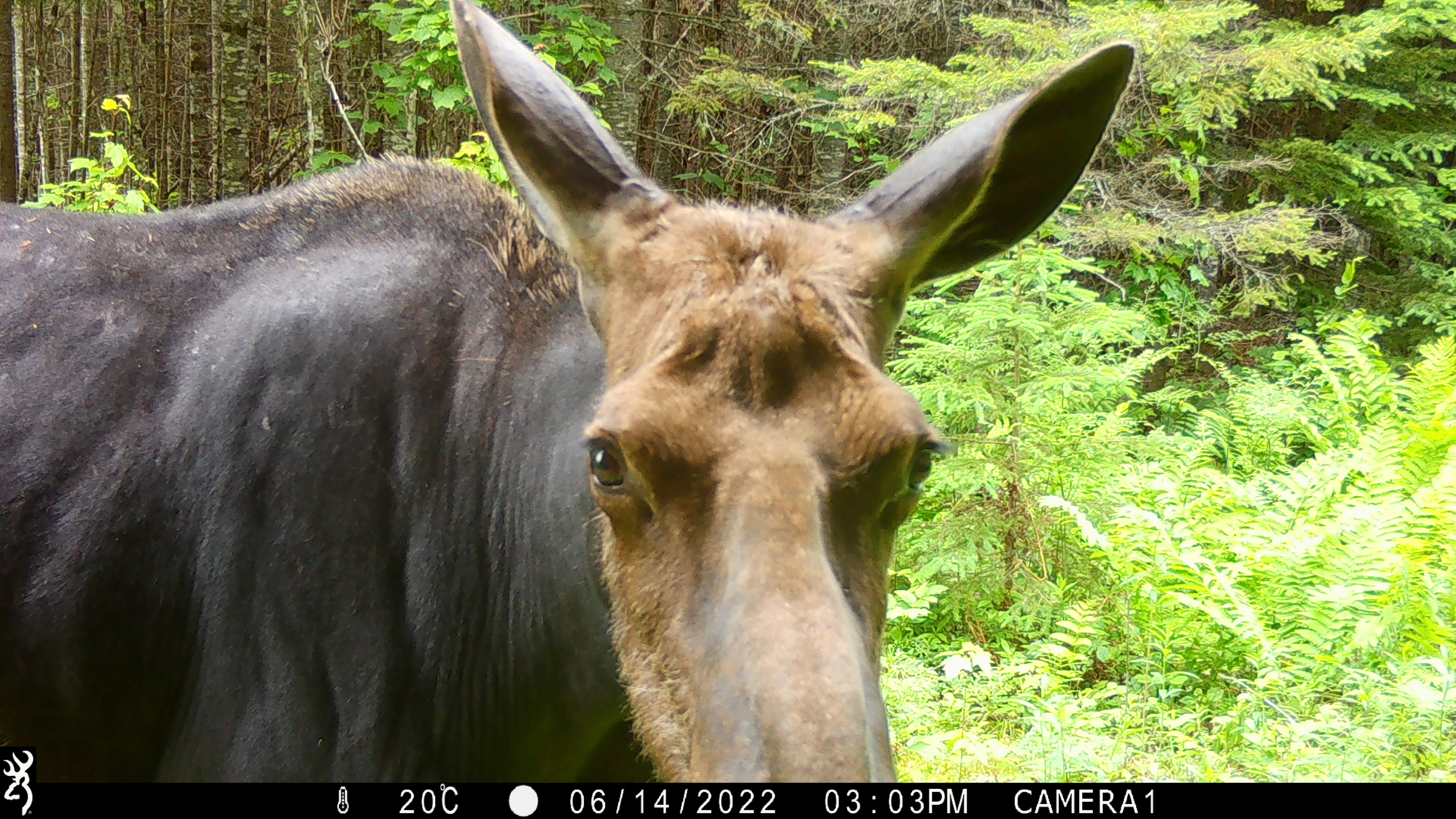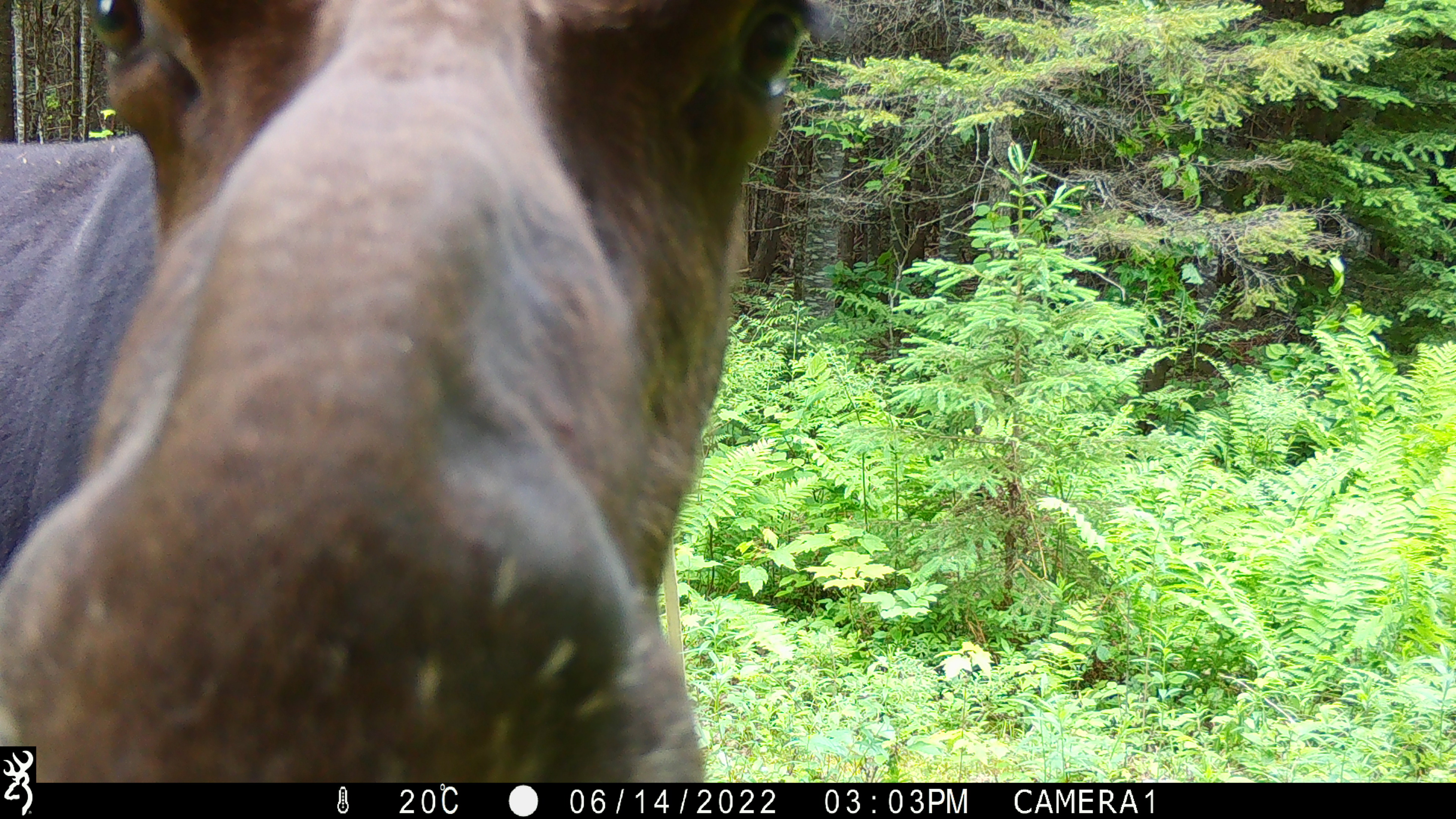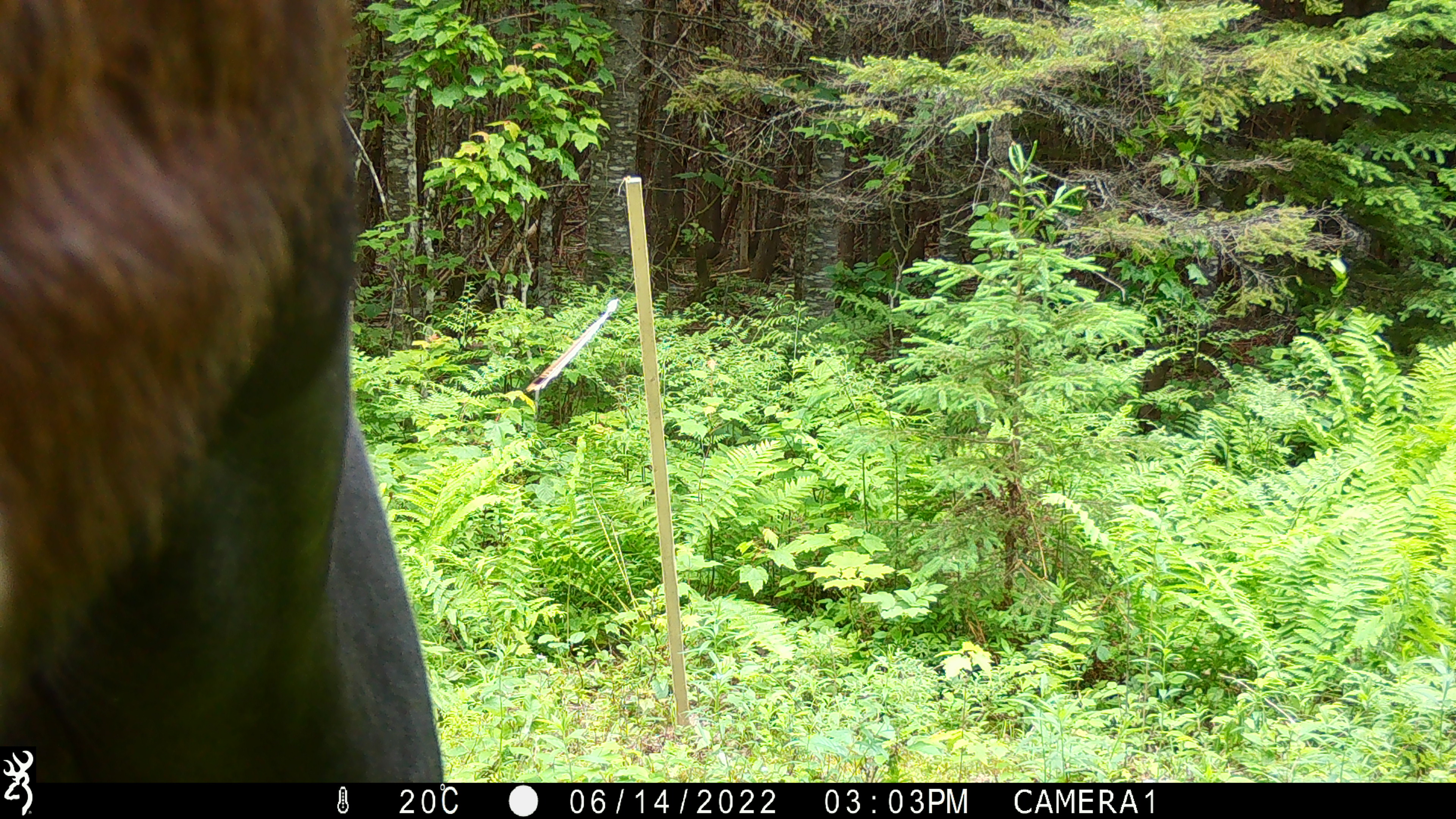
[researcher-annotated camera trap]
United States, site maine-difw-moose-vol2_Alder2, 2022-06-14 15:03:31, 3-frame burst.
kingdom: Animalia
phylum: Chordata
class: Mammalia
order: Artiodactyla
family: Cervidae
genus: Alces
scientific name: Alces alces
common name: moose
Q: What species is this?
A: Moose (Alces alces).